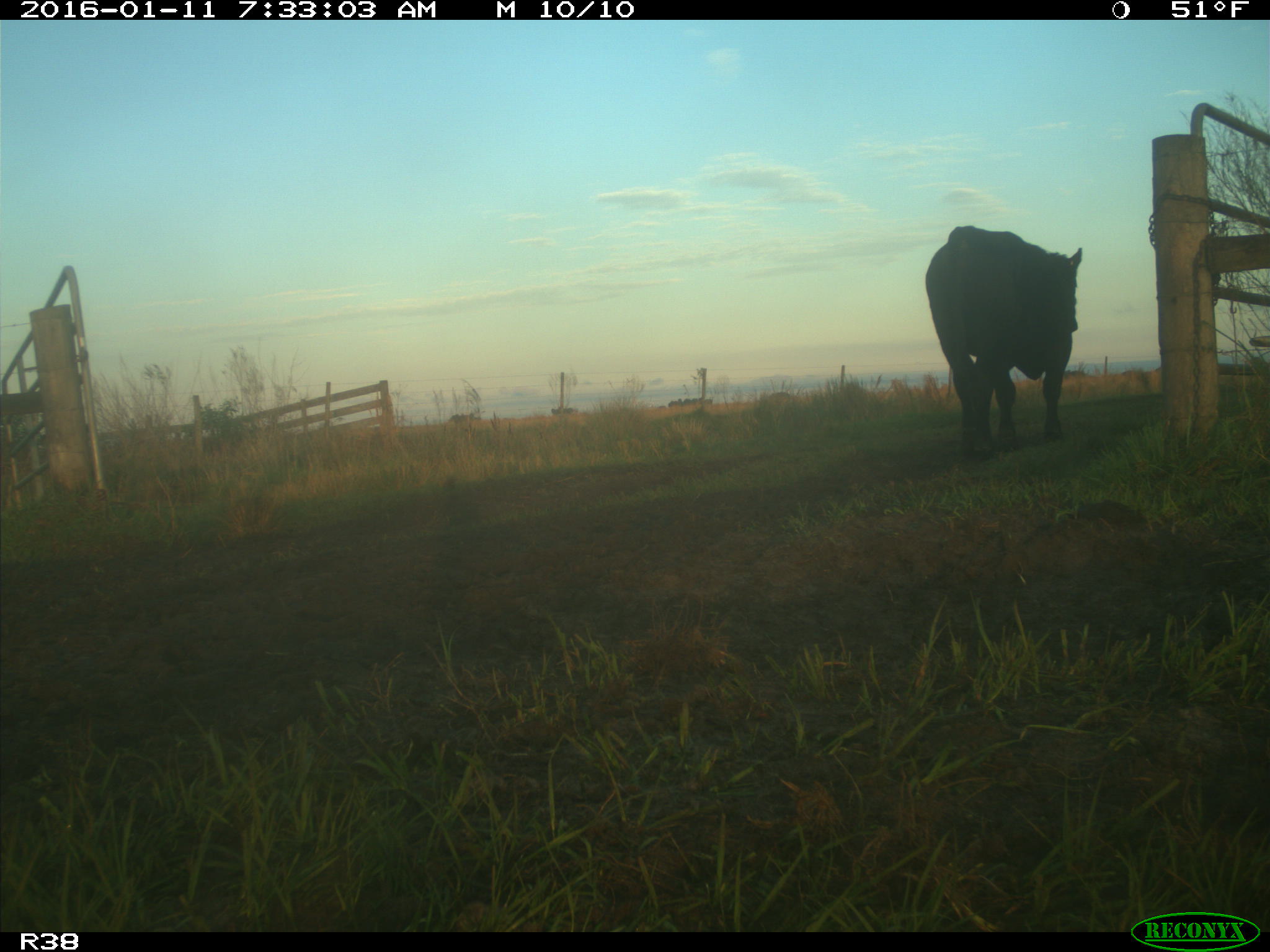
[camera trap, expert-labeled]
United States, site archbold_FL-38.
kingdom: Animalia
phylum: Chordata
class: Mammalia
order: Artiodactyla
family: Bovidae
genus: Bos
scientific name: Bos taurus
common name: domestic cow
Bos taurus (domestic cow).